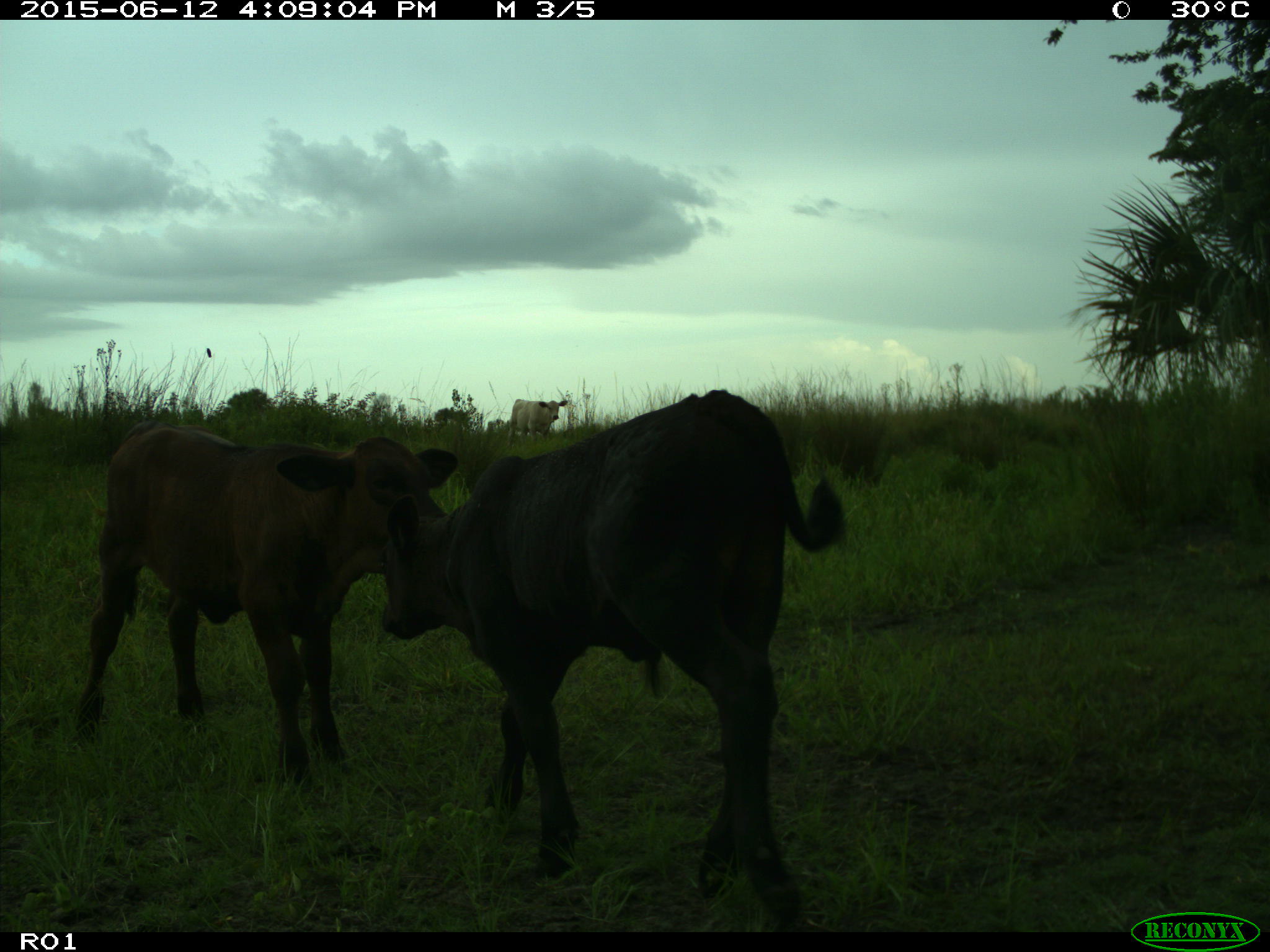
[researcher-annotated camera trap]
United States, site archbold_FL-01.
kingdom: Animalia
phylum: Chordata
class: Mammalia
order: Artiodactyla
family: Bovidae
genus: Bos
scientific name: Bos taurus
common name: domestic cow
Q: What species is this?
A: Bos taurus (domestic cow).